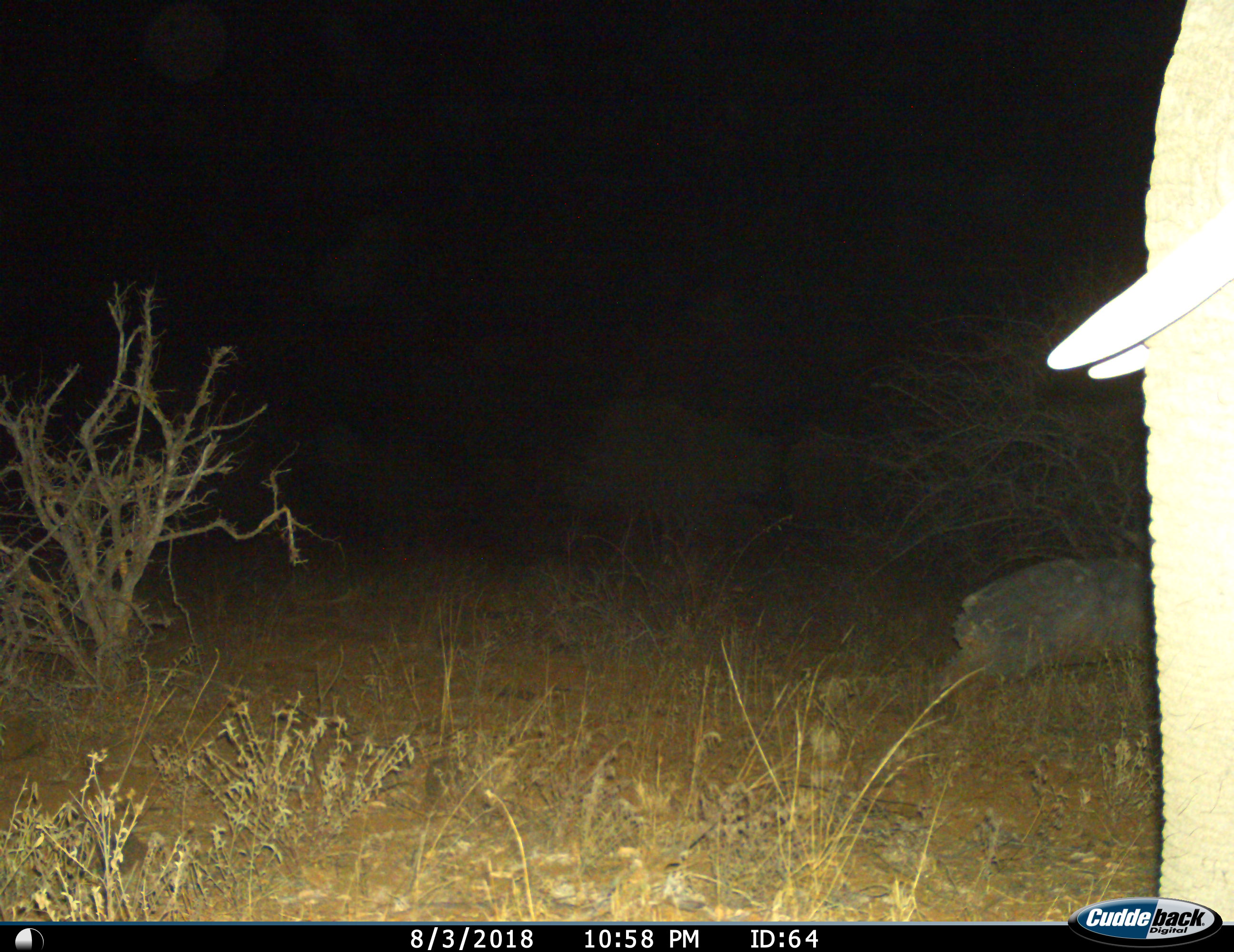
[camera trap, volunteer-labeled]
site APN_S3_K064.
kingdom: Animalia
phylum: Chordata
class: Mammalia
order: Proboscidea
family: Elephantidae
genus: Loxodonta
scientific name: Loxodonta africana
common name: african bush elephant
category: elephant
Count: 1.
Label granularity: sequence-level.